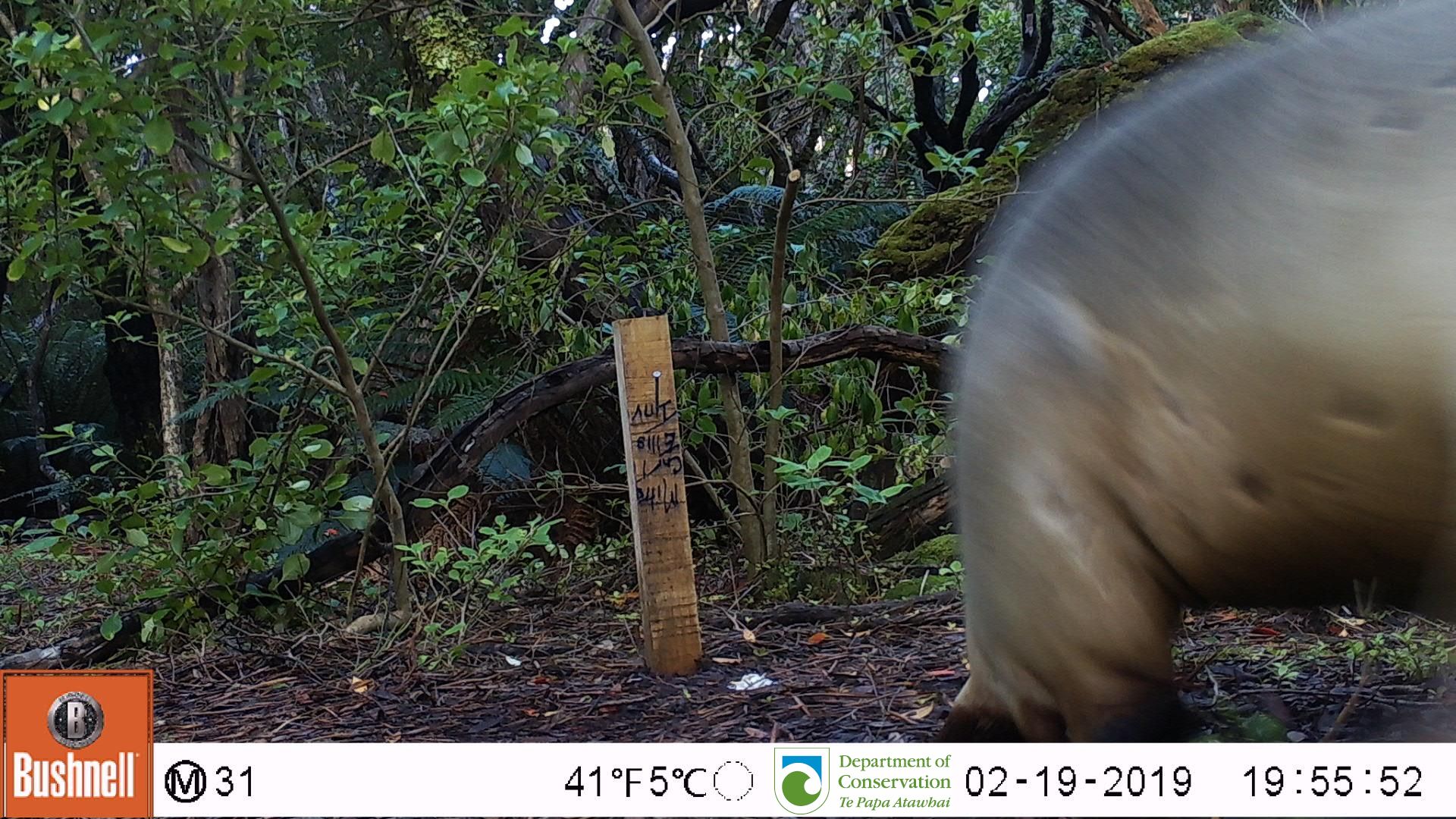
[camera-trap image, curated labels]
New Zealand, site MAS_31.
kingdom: Animalia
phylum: Chordata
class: Mammalia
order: Carnivora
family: Otariidae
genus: Phocarctos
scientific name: Phocarctos hookeri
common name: new zealand sea lion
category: sealion